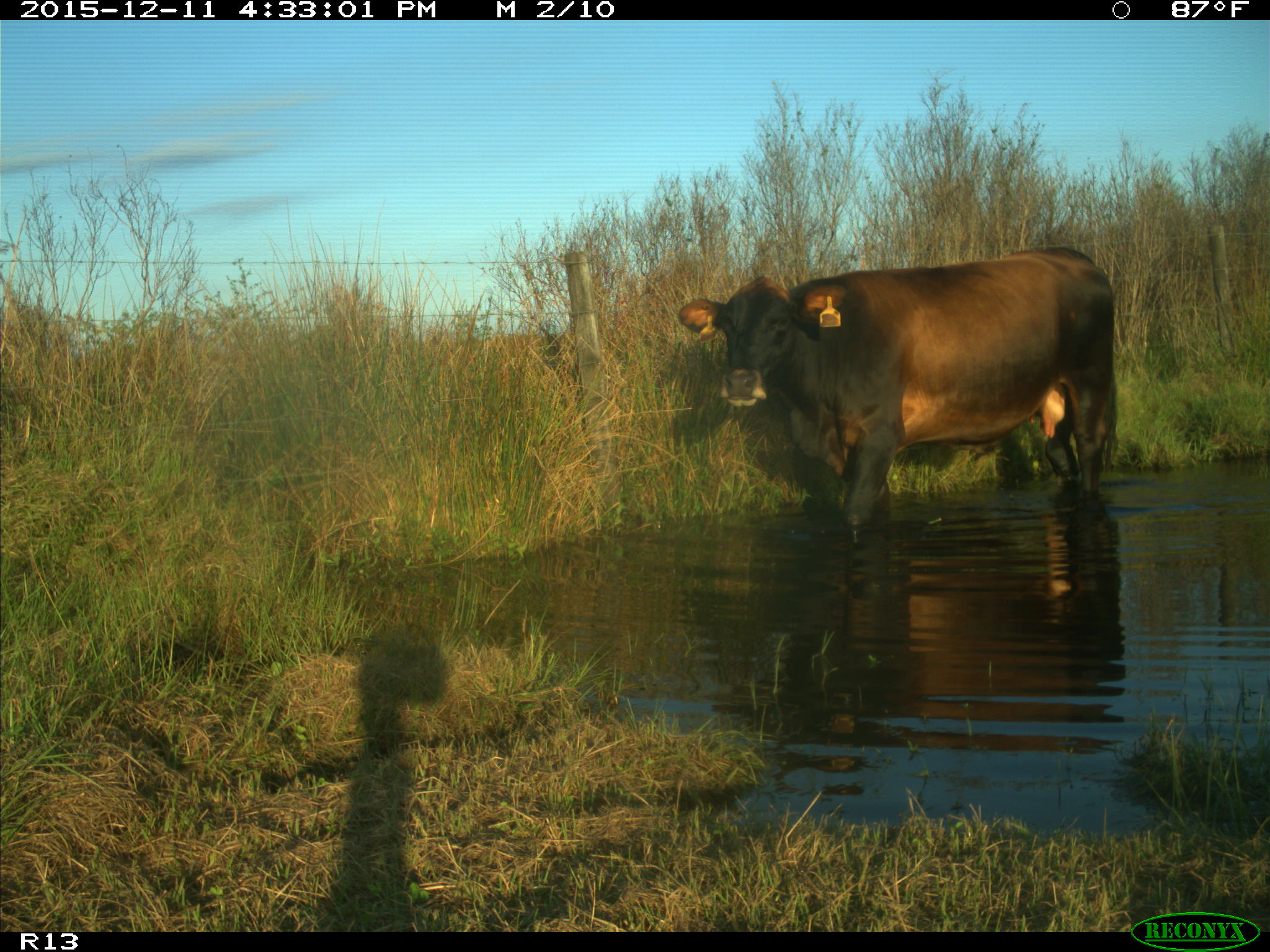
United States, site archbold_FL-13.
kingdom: Animalia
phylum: Chordata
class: Mammalia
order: Artiodactyla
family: Bovidae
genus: Bos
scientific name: Bos taurus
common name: domestic cow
Bos taurus (domestic cow).